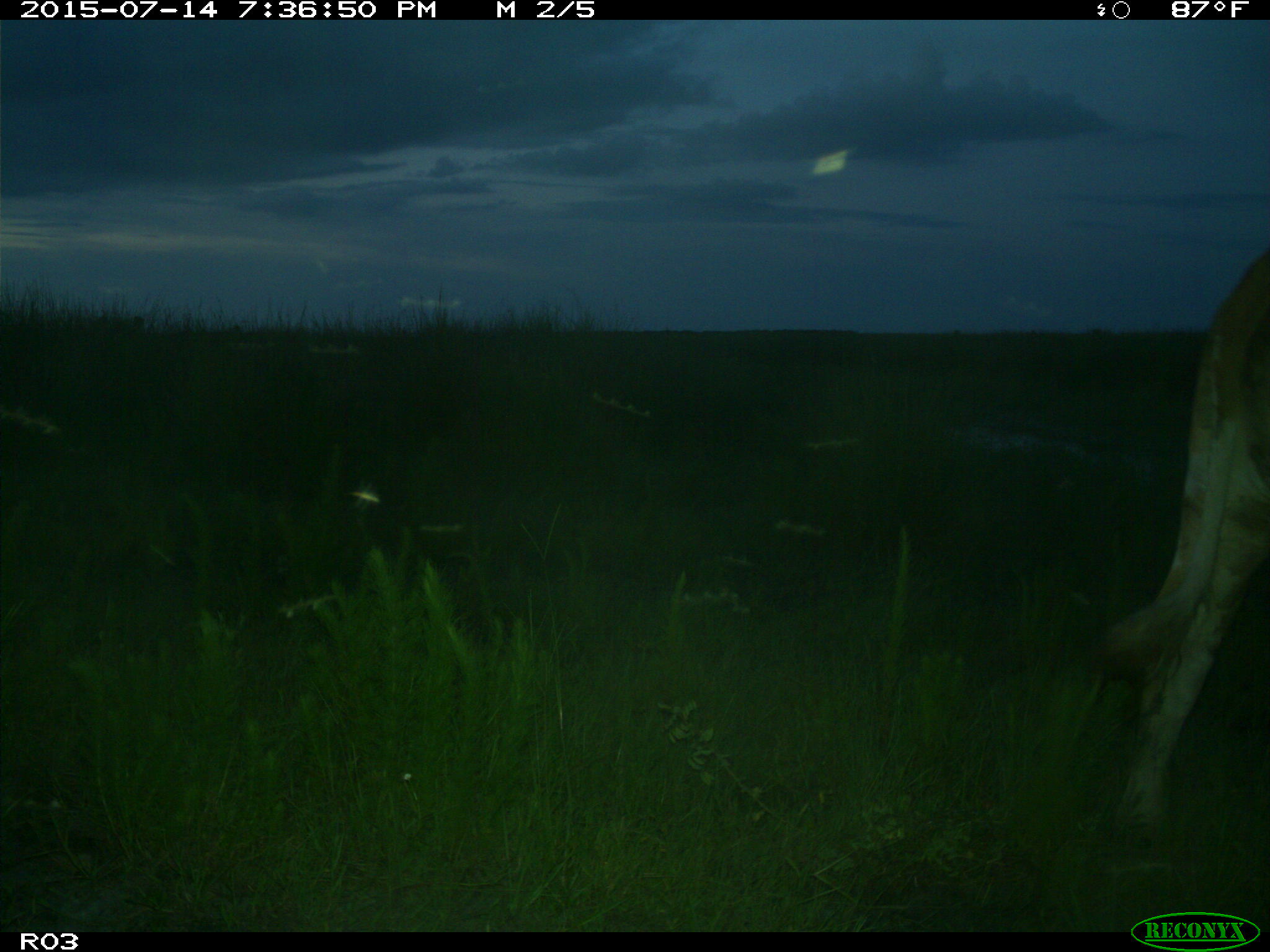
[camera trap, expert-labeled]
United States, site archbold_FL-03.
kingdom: Animalia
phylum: Chordata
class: Mammalia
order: Artiodactyla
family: Bovidae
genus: Bos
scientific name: Bos taurus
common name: domestic cow